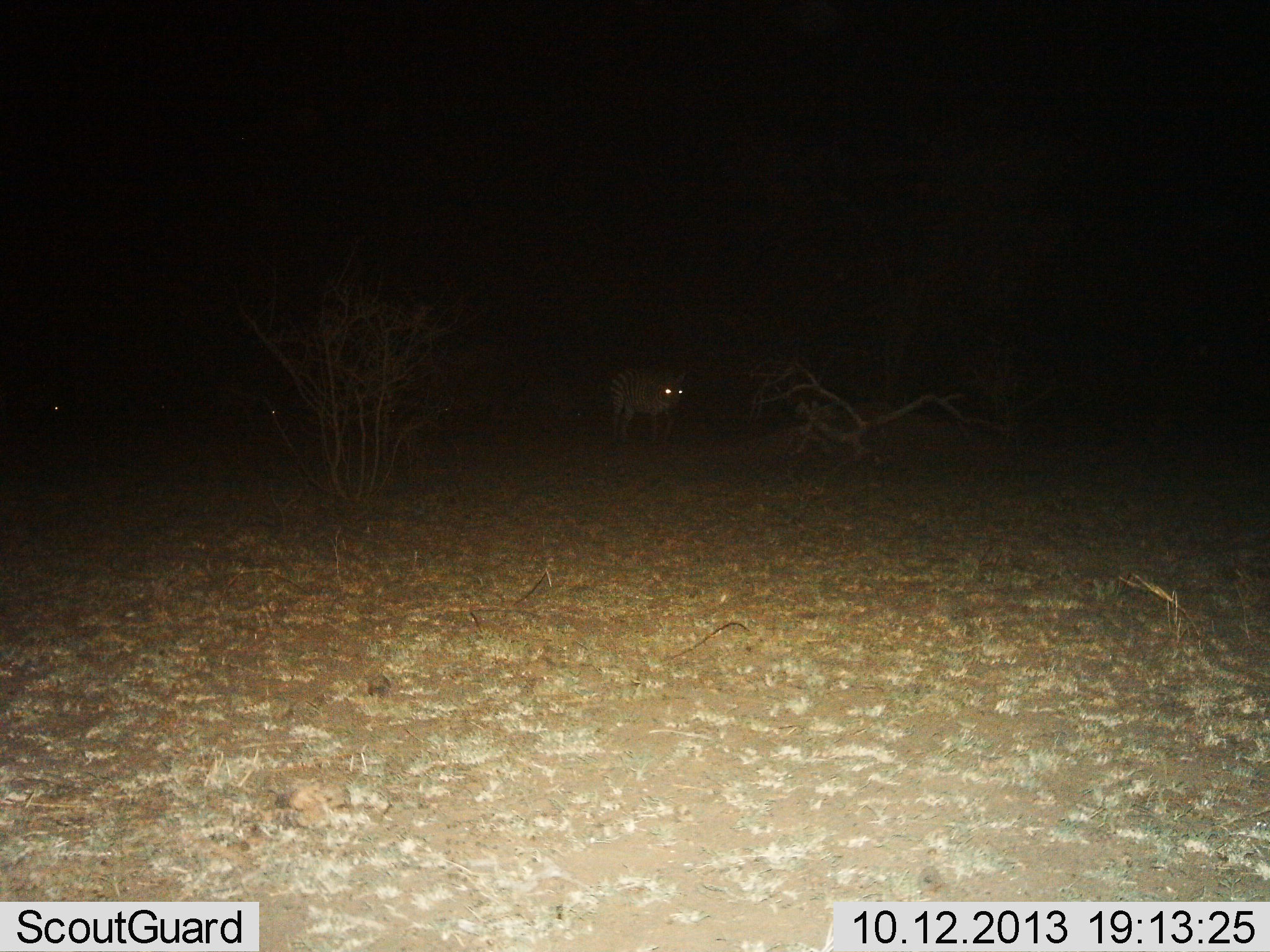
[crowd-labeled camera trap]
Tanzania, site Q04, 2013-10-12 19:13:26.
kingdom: Animalia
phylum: Chordata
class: Mammalia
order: Perissodactyla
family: Equidae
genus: Equus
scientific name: Equus quagga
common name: plains zebra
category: zebra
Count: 1.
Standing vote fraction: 75%.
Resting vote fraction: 0%.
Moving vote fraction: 30%.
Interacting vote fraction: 0%.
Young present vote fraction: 0%.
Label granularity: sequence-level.